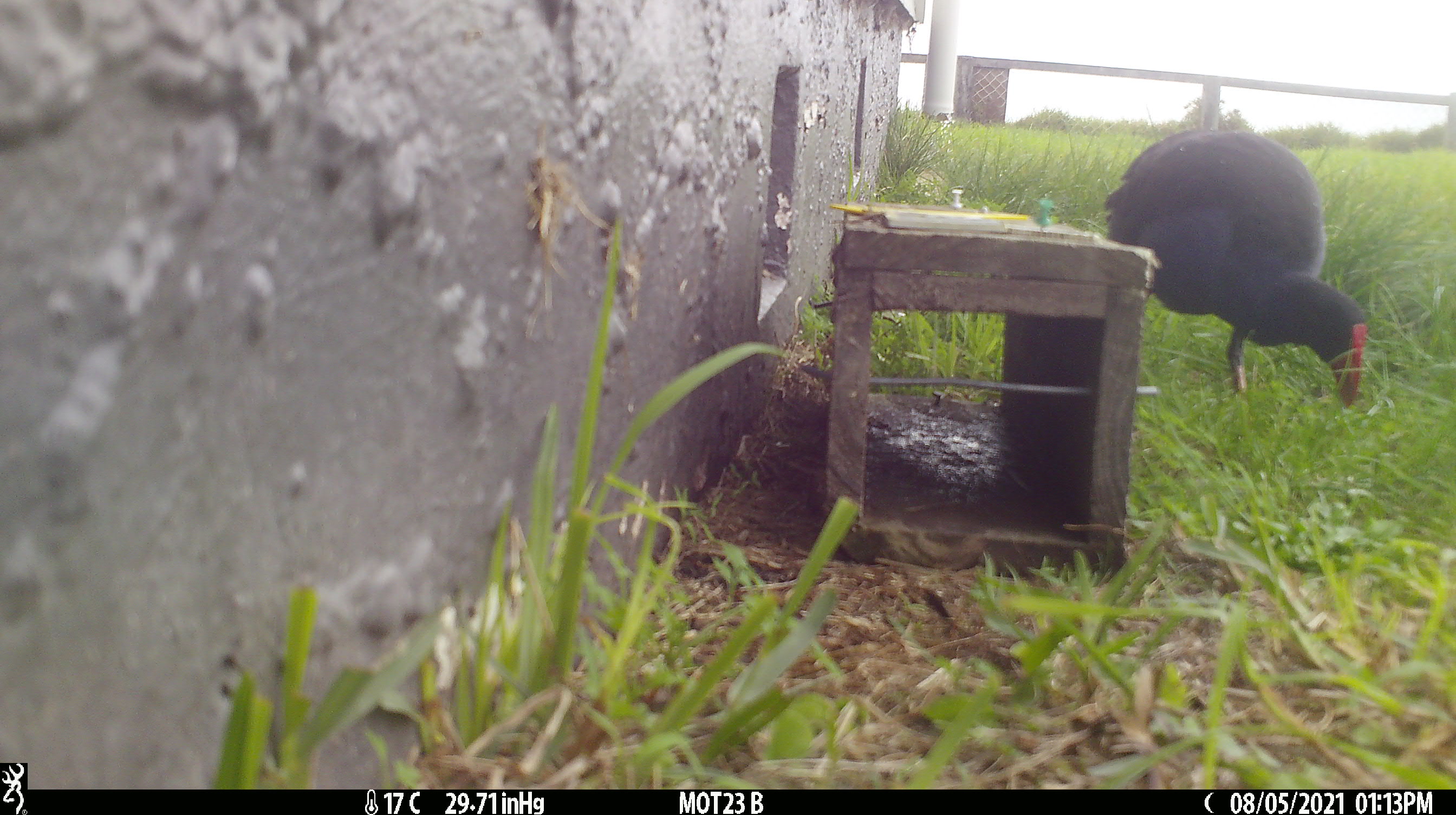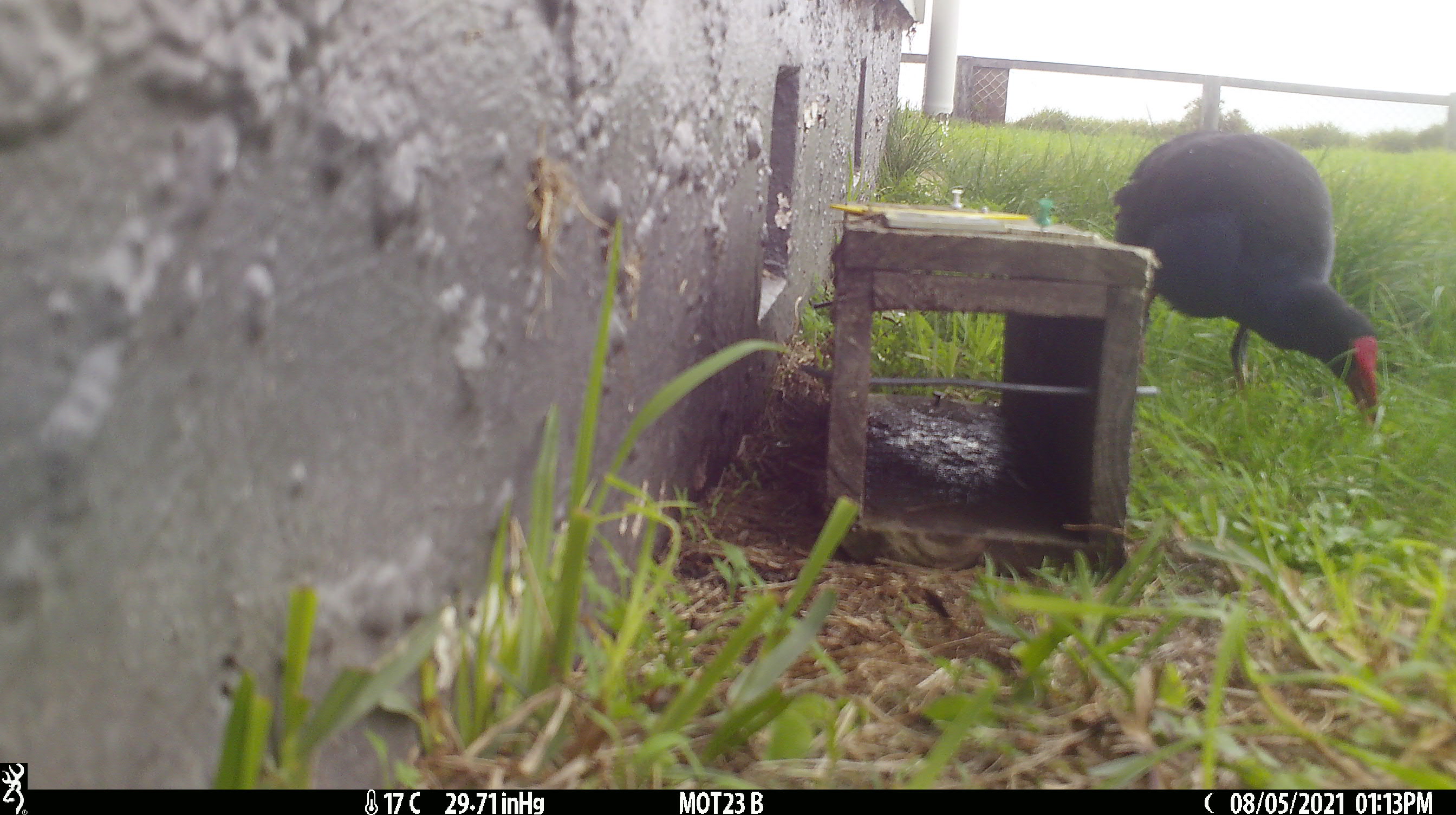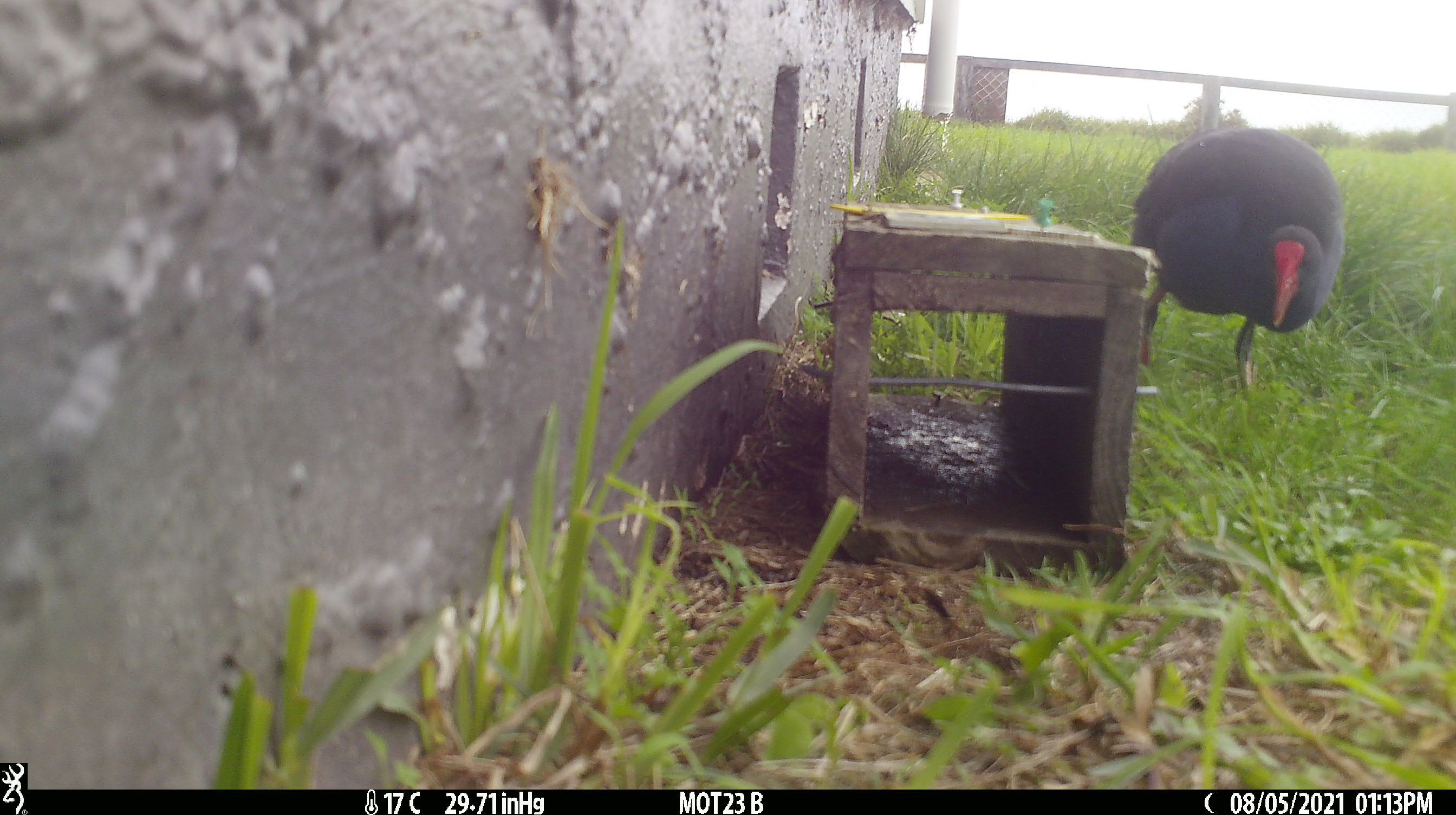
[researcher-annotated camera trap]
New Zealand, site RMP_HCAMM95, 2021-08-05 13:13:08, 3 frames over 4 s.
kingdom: Animalia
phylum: Chordata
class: Aves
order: Gruiformes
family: Rallidae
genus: Porphyrio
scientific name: Porphyrio melanotus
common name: australasian swamphen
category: pukeko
Pukeko (australasian swamphen) (Porphyrio melanotus).